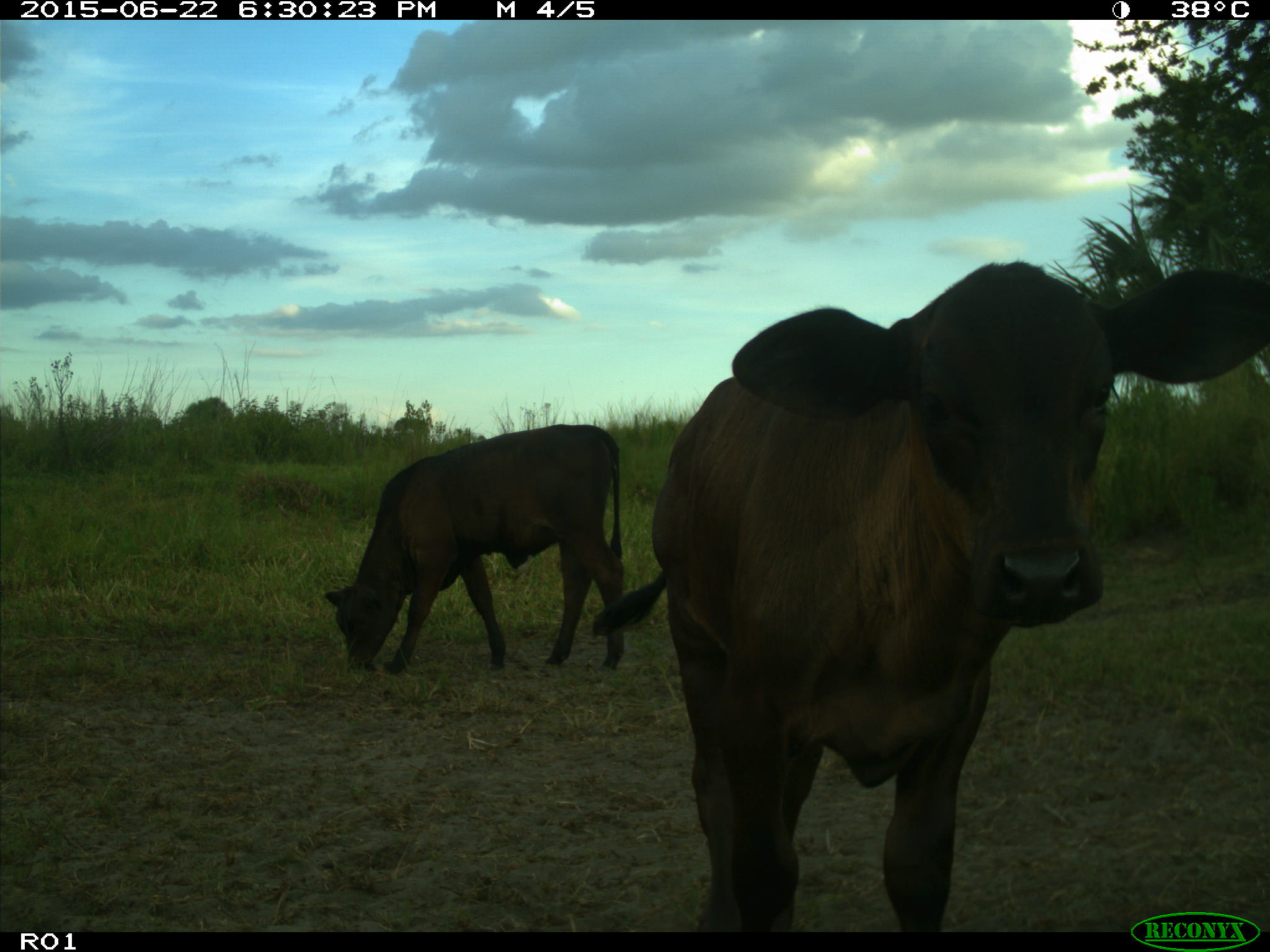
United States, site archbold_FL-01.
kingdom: Animalia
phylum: Chordata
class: Mammalia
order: Artiodactyla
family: Bovidae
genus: Bos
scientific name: Bos taurus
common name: domestic cow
Bos taurus (domestic cow).